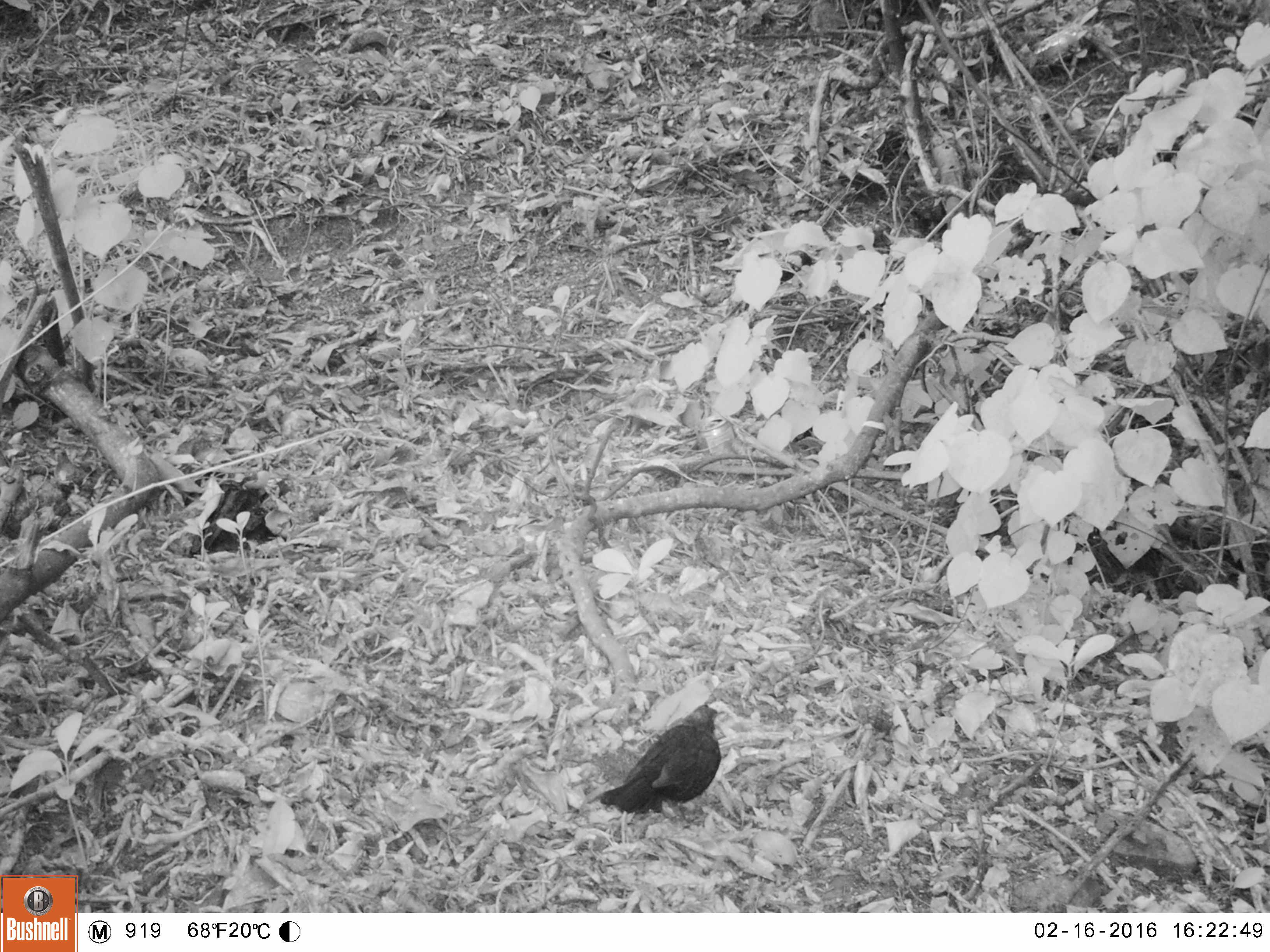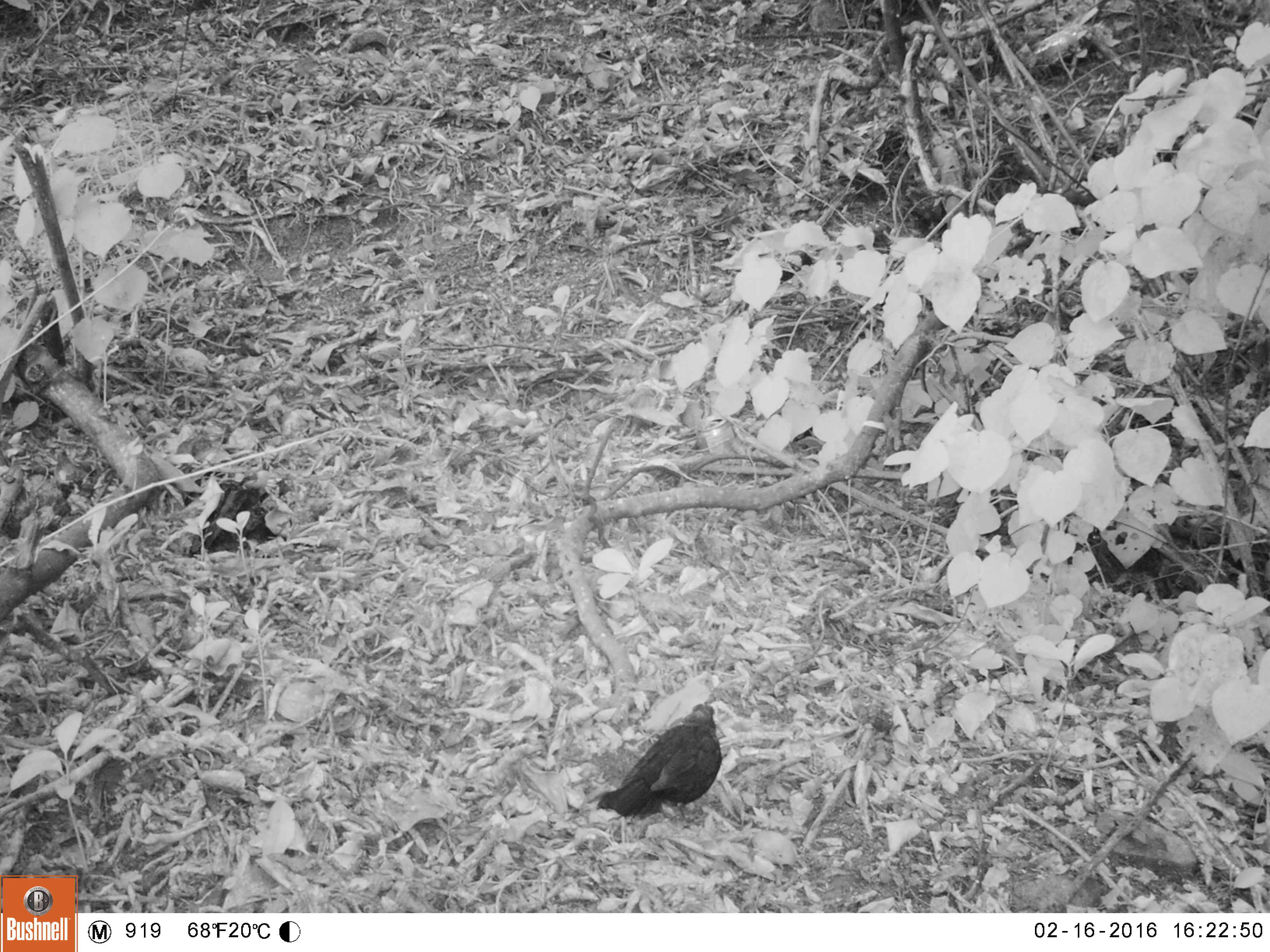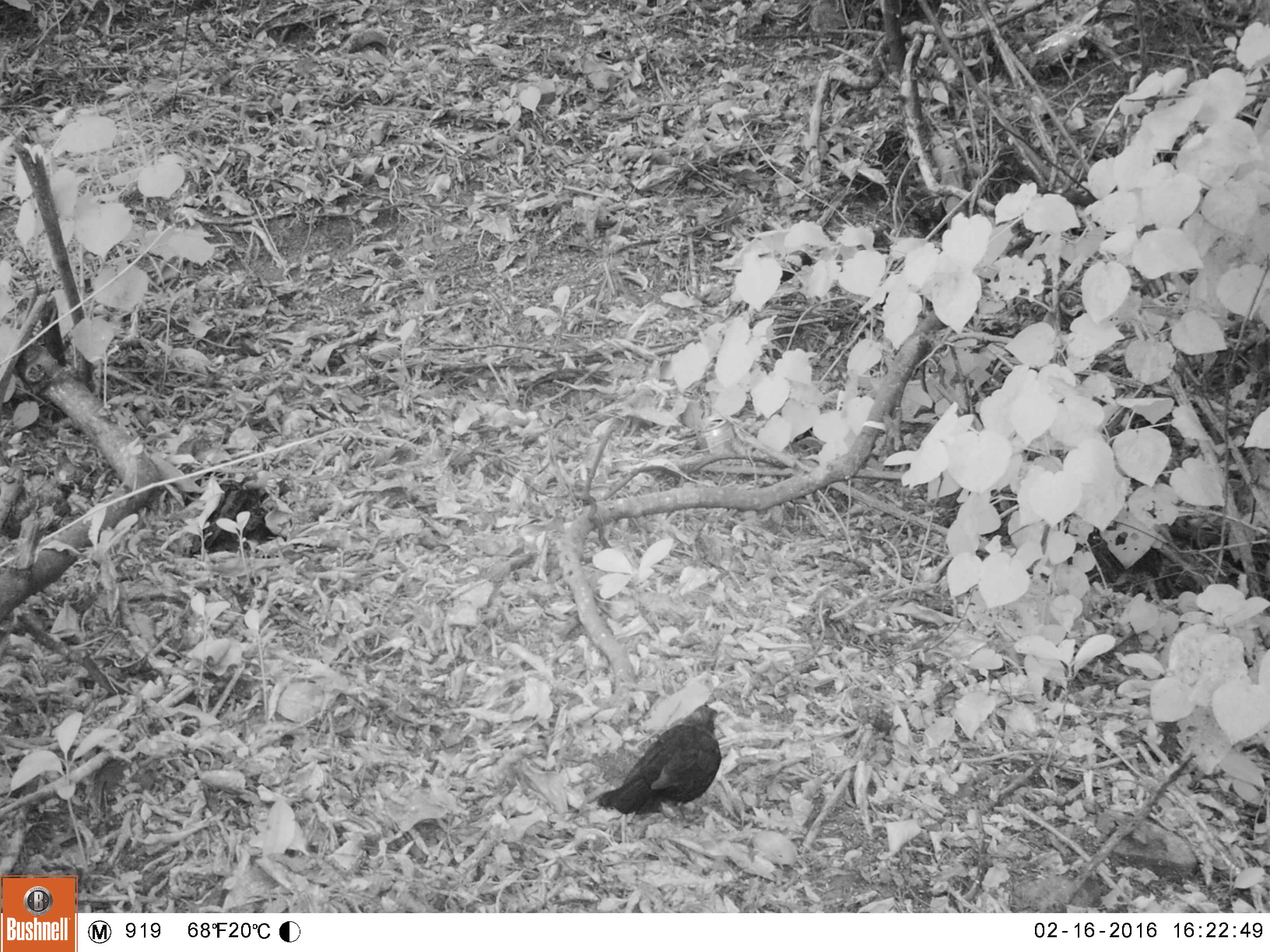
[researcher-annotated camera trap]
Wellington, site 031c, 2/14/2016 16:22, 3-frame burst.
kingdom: Animalia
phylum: Chordata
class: Aves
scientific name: Aves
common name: bird